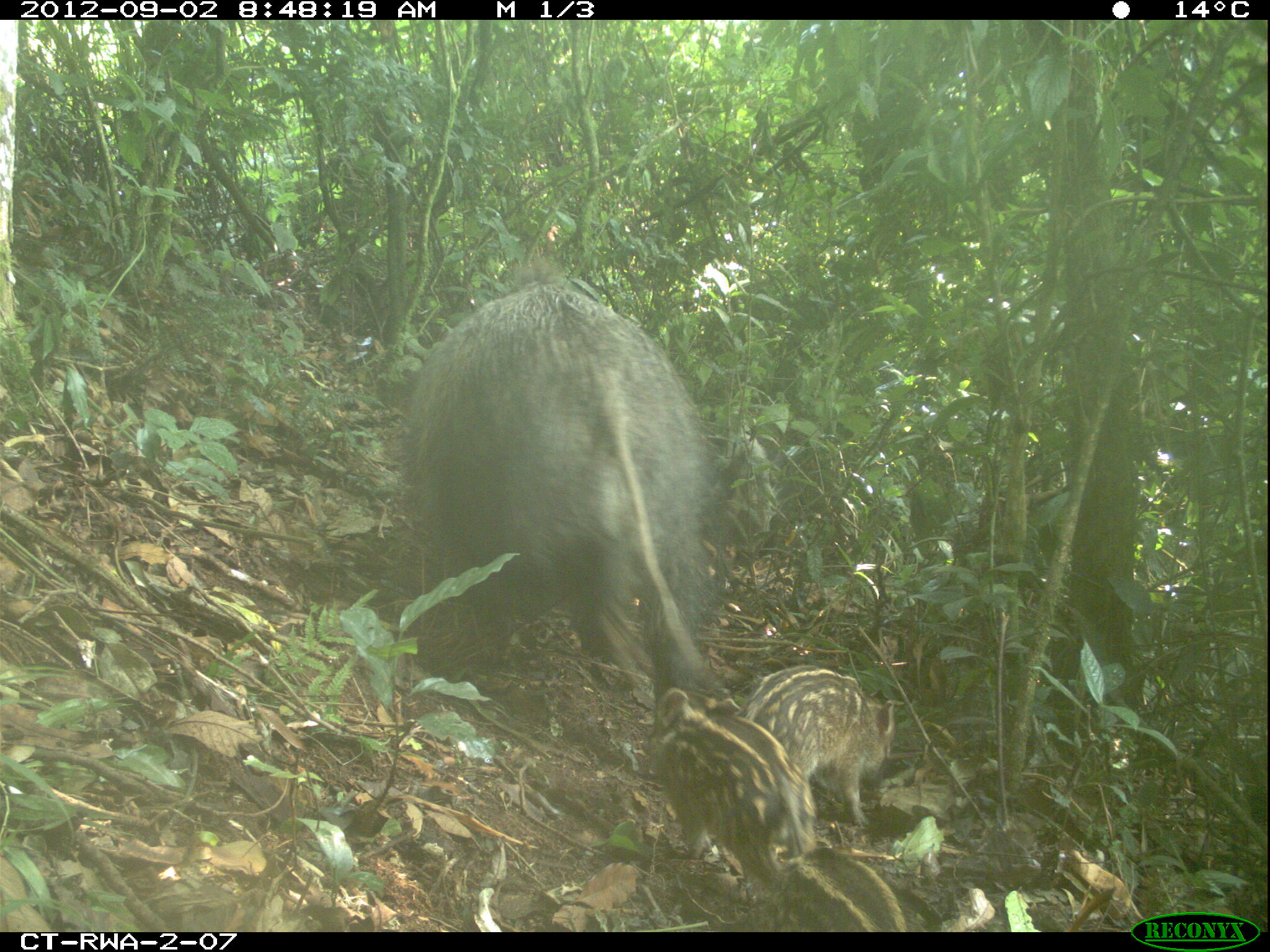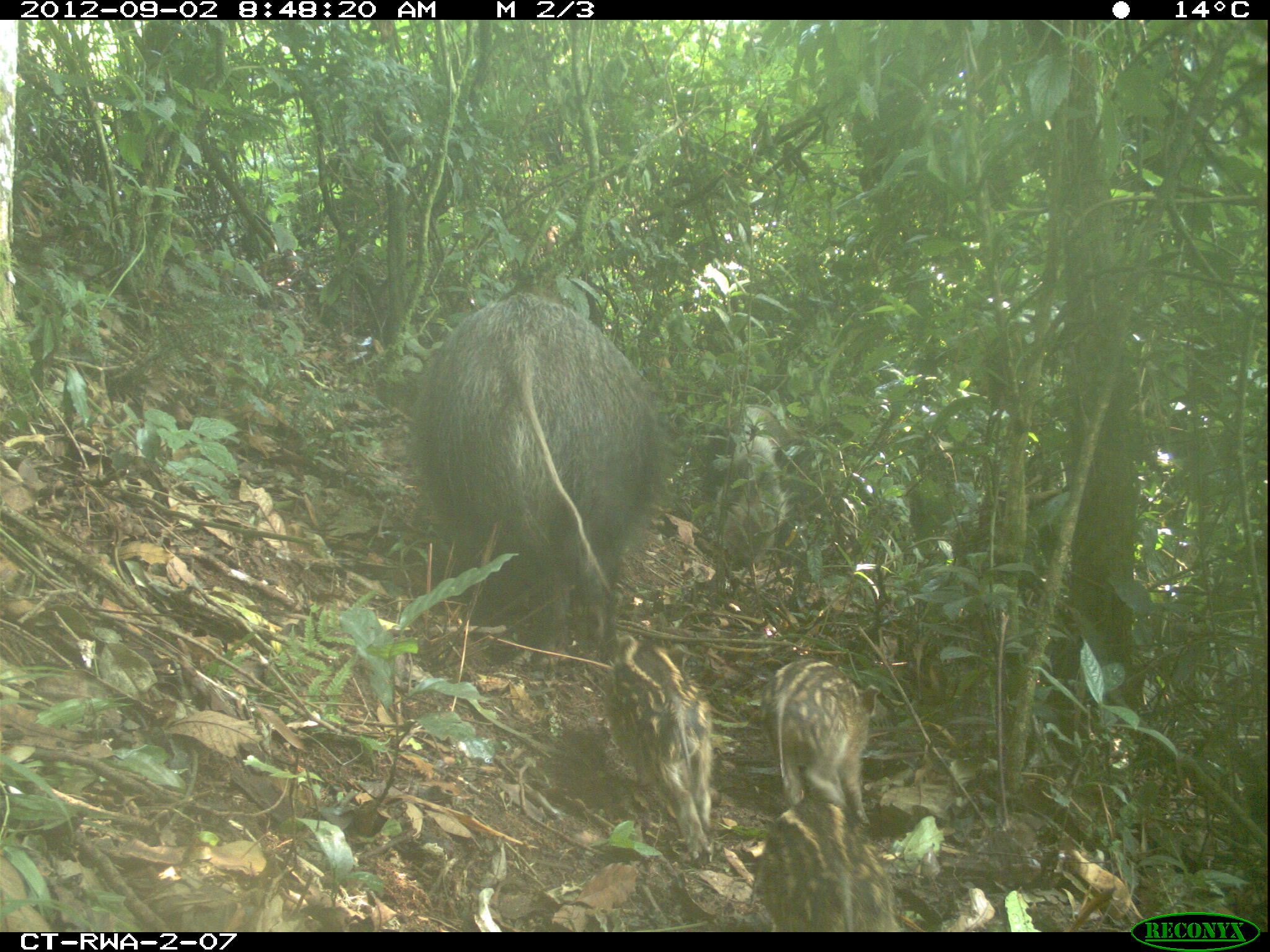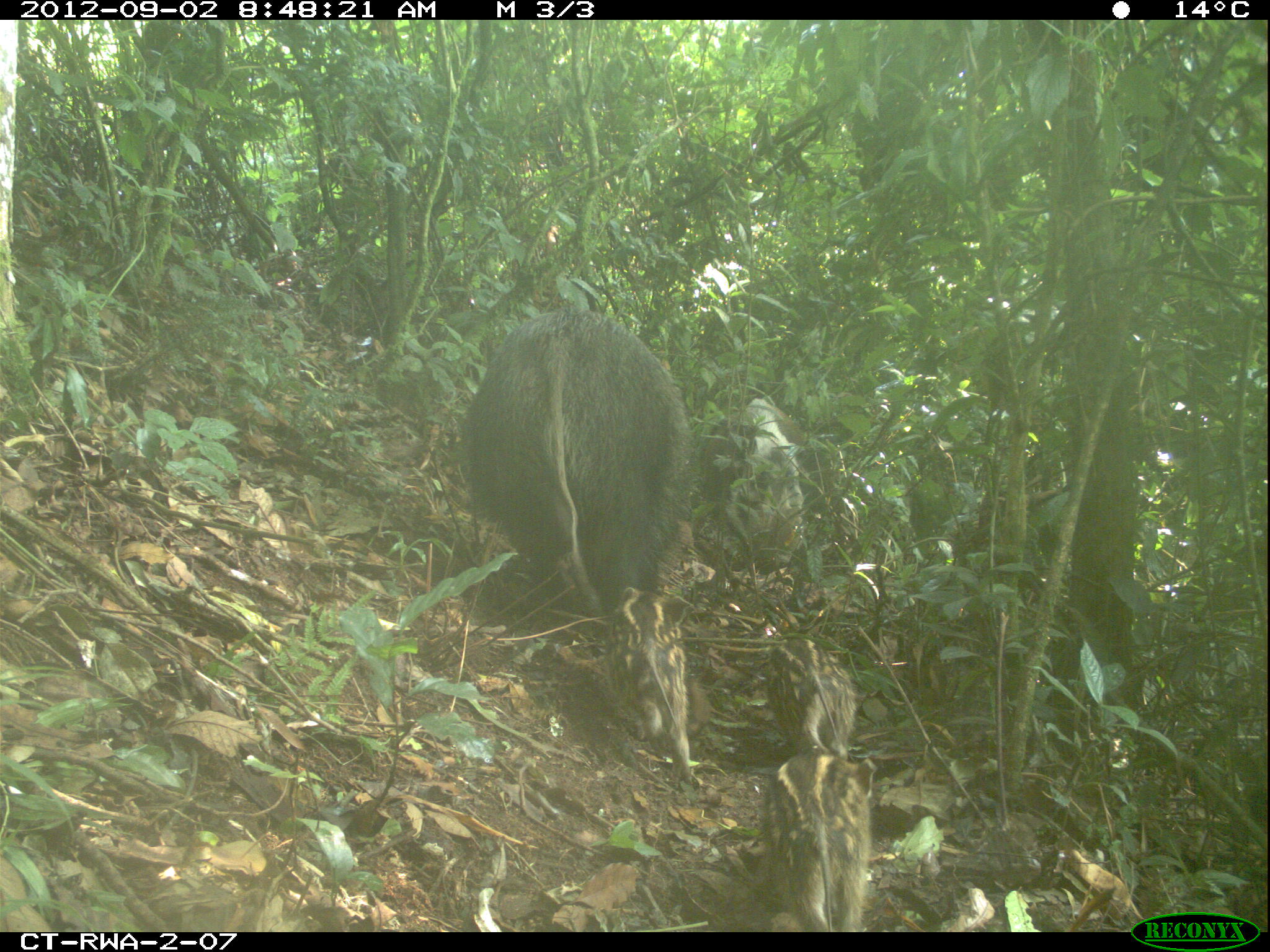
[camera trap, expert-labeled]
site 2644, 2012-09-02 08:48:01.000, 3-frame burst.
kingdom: Animalia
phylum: Chordata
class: Mammalia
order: Artiodactyla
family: Suidae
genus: Potamochoerus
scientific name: Potamochoerus larvatus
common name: bushpig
Potamochoerus larvatus (bushpig), count 8.